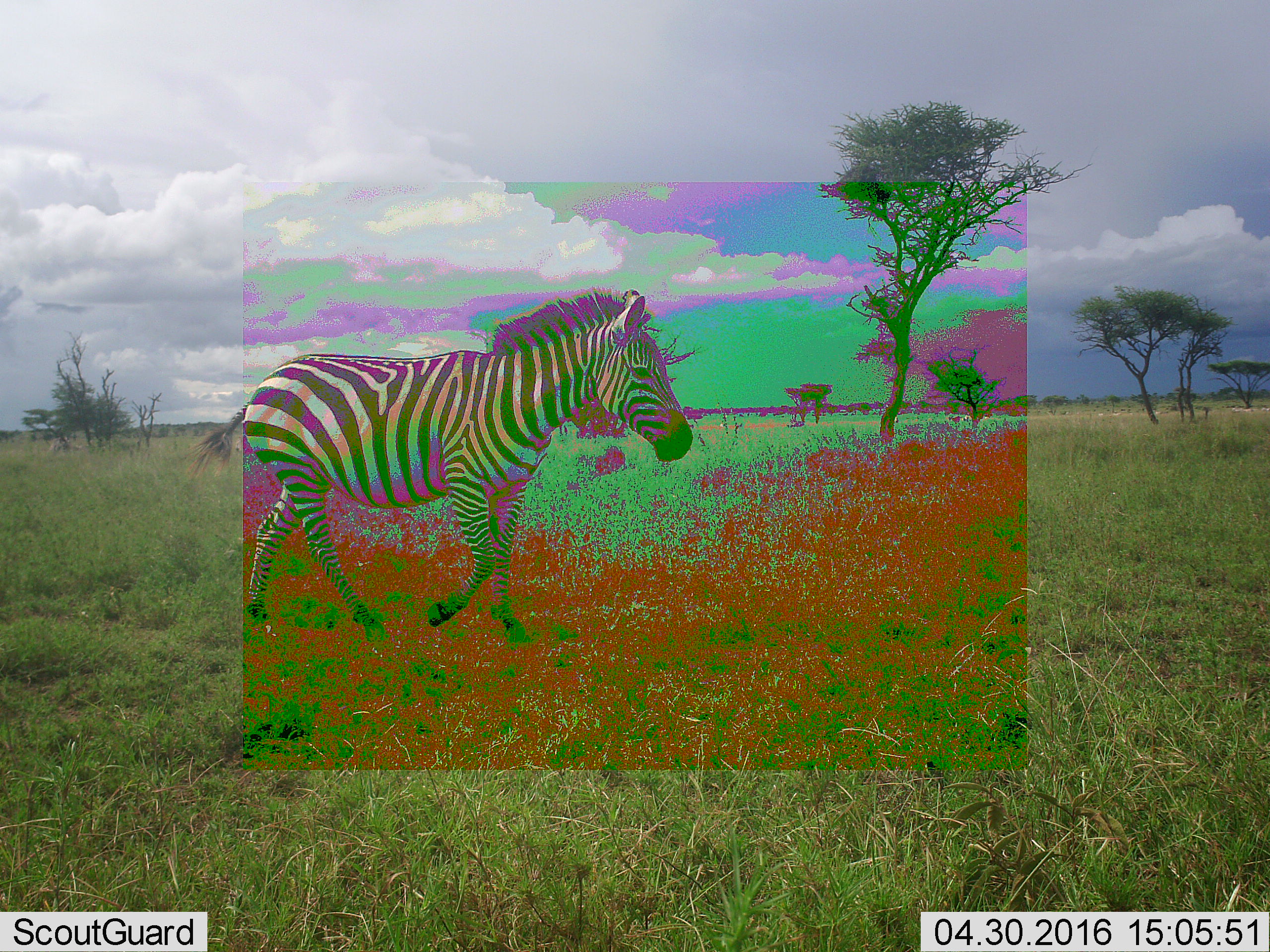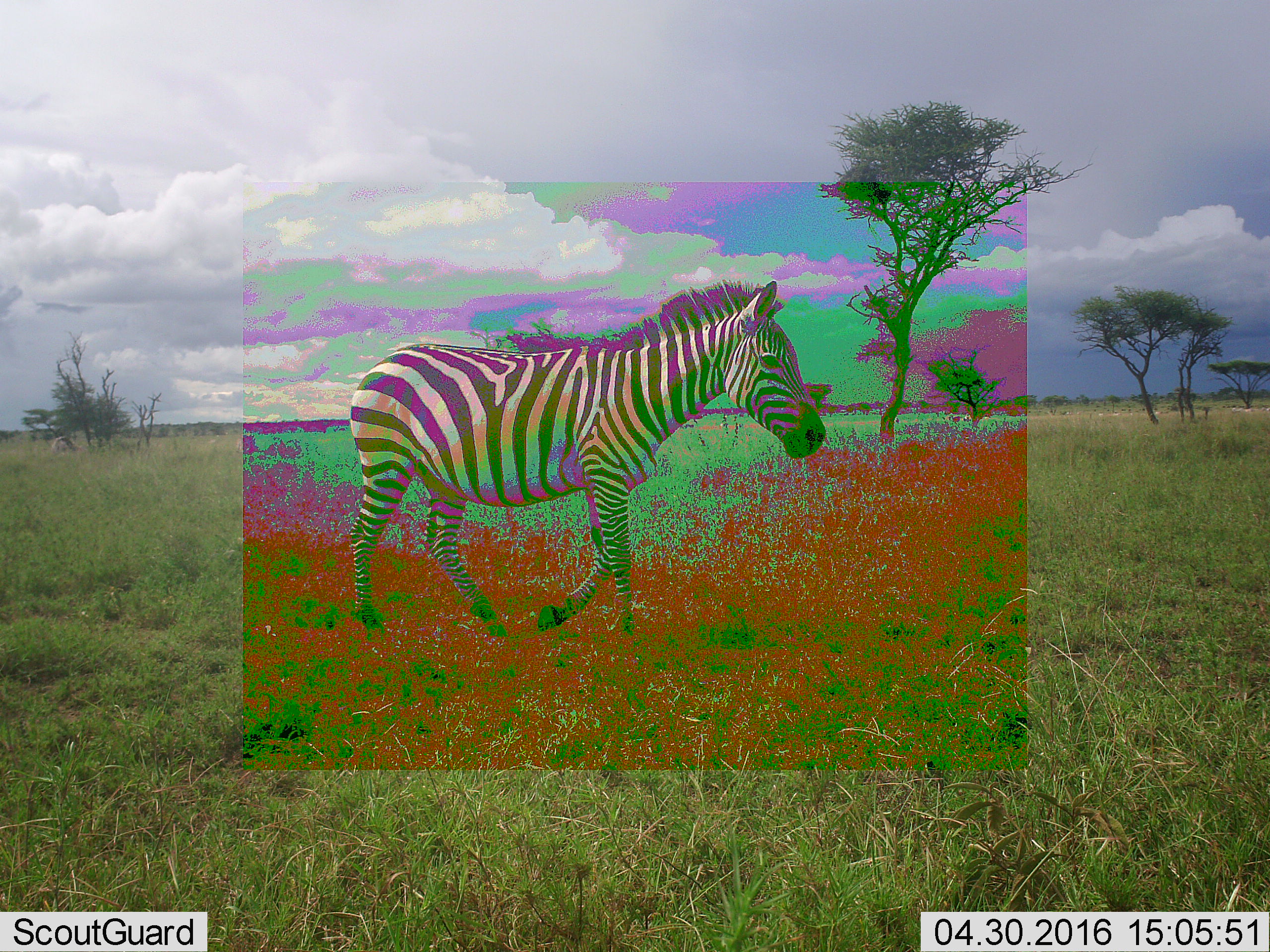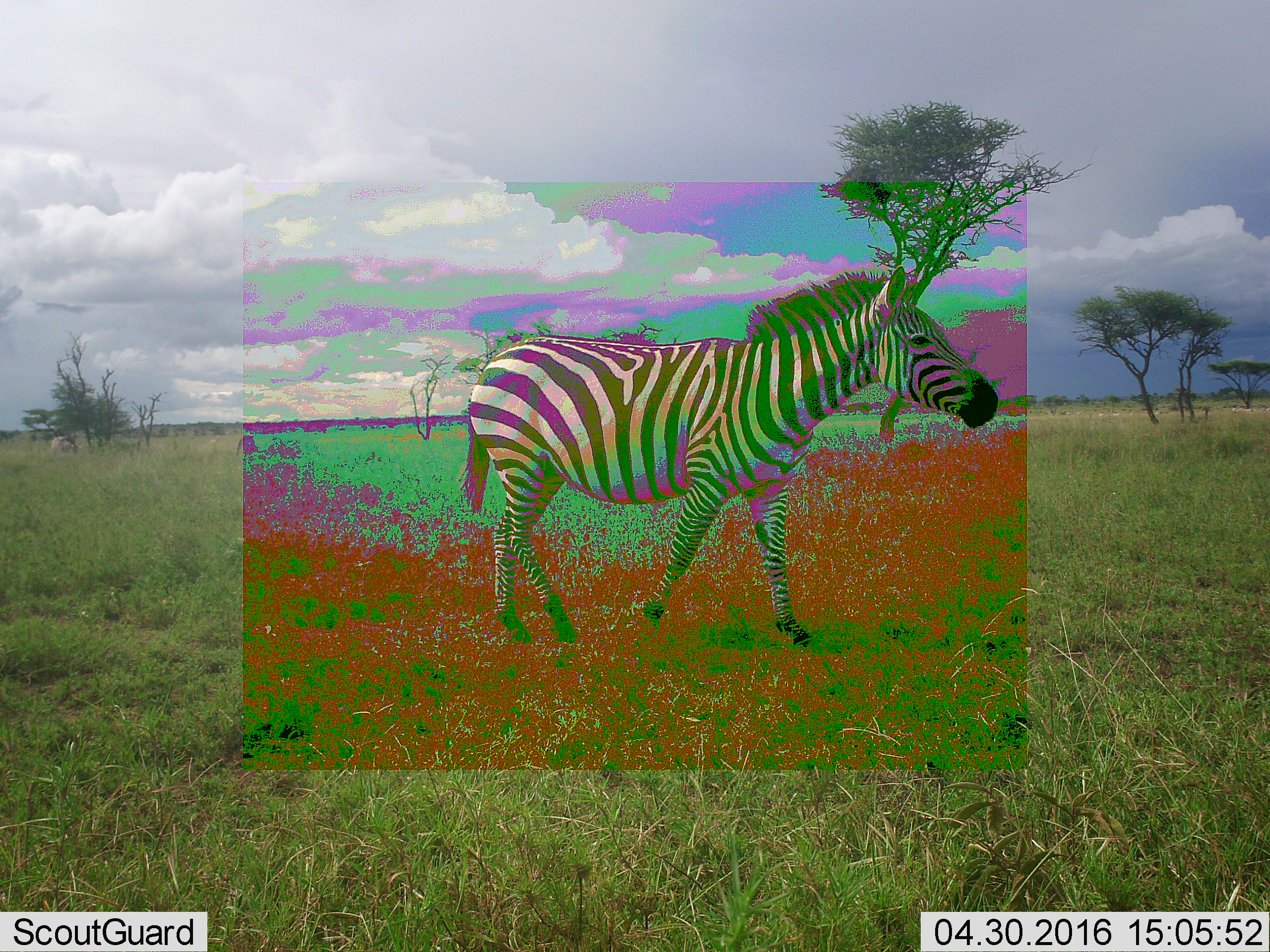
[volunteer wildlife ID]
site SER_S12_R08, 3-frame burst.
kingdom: Animalia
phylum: Chordata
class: Mammalia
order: Perissodactyla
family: Equidae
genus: Equus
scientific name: Equus quagga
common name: plains zebra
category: zebraplains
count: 1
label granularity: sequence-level